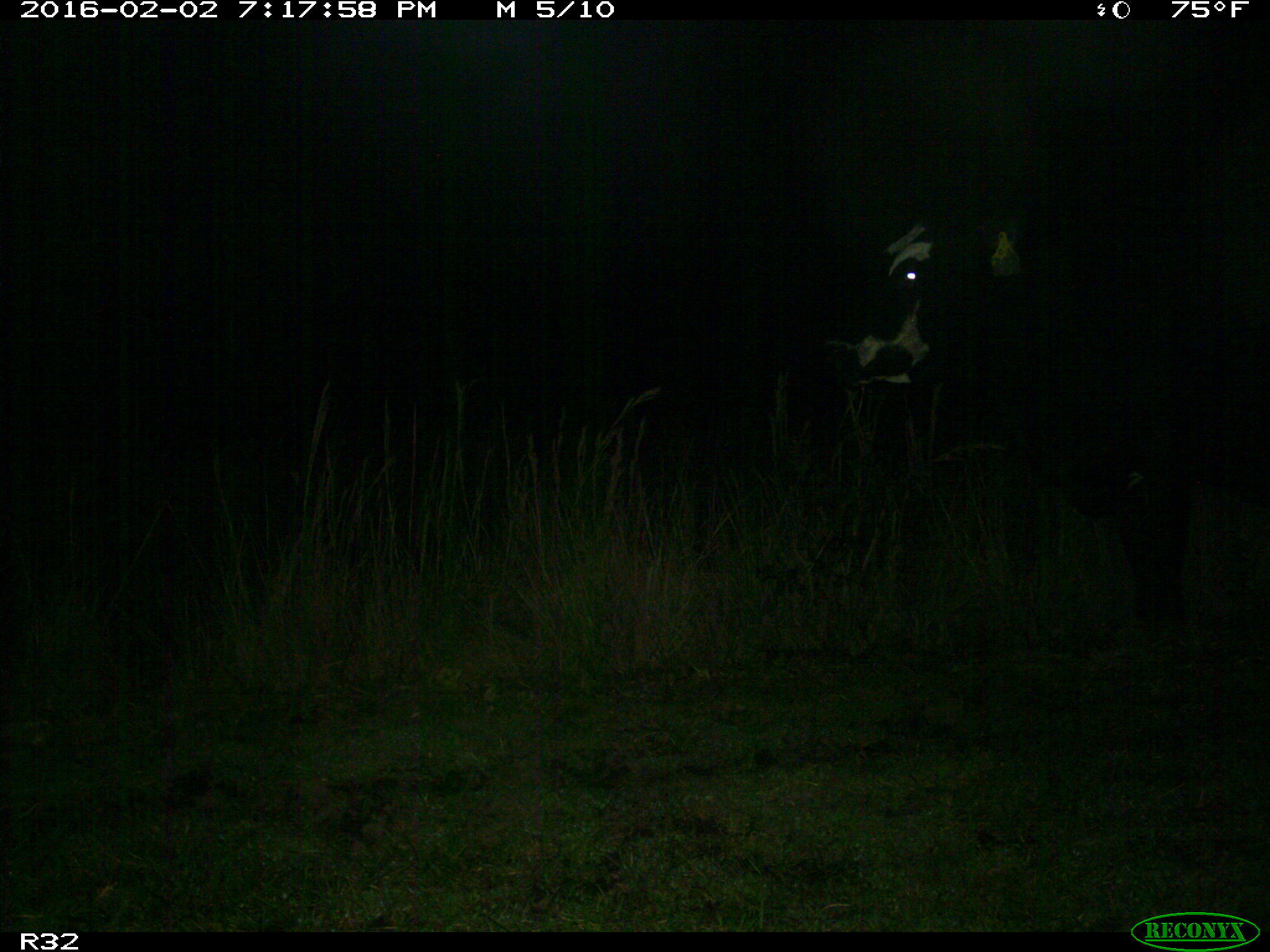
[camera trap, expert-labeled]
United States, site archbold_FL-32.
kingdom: Animalia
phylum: Chordata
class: Mammalia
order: Artiodactyla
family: Bovidae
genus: Bos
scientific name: Bos taurus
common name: domestic cow